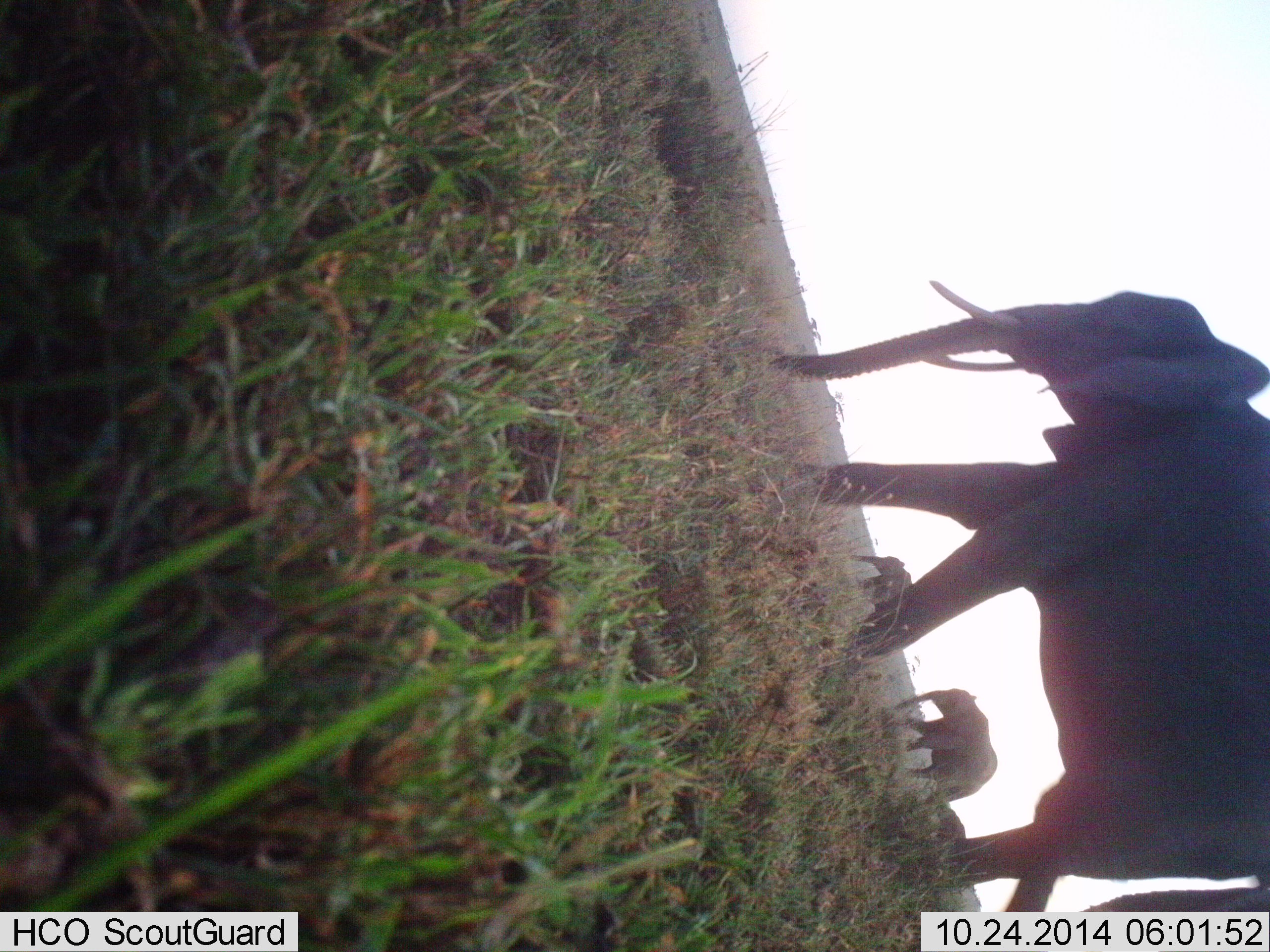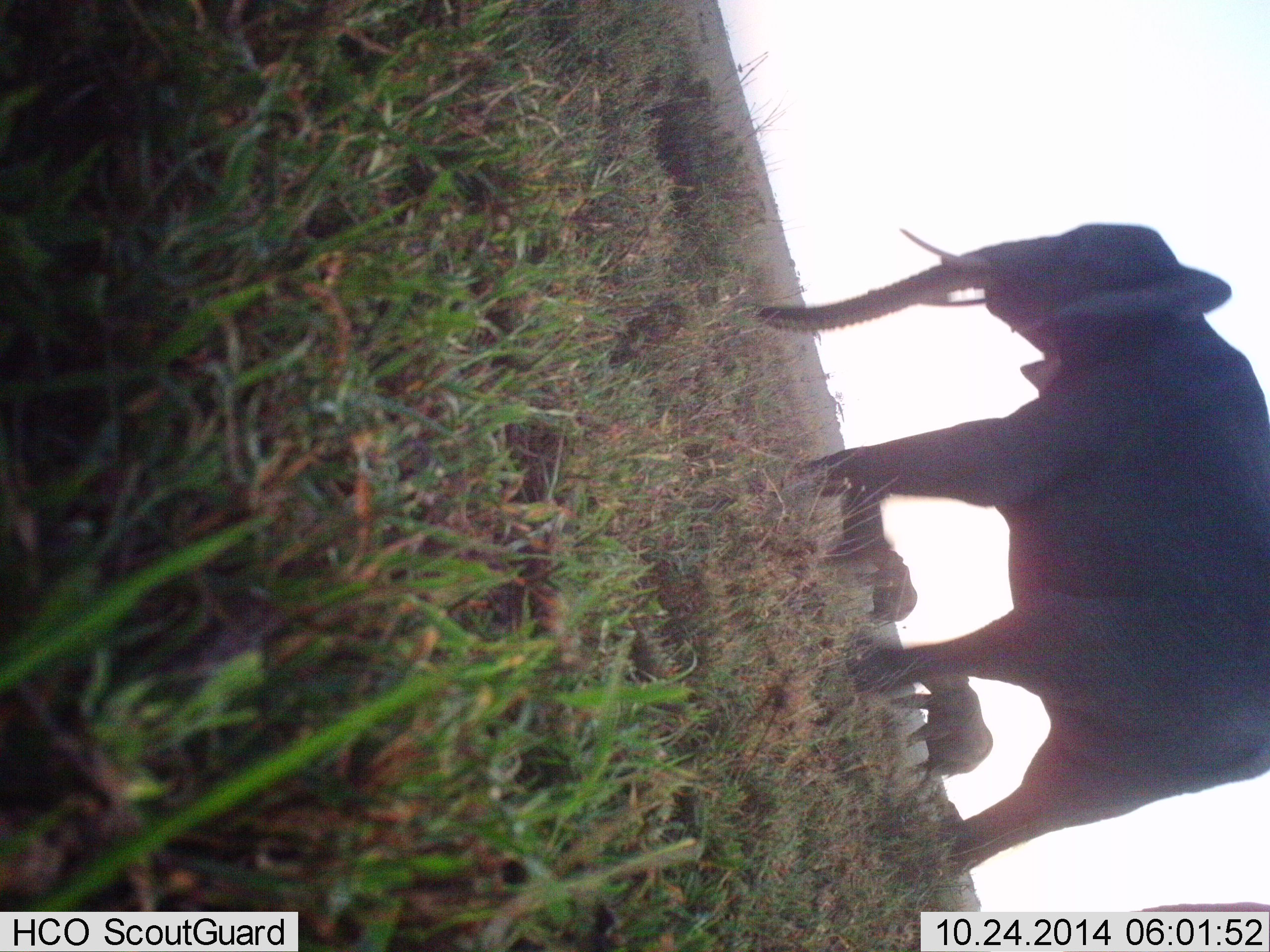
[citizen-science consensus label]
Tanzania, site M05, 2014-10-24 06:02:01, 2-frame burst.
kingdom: Animalia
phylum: Chordata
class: Mammalia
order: Proboscidea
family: Elephantidae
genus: Loxodonta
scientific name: Loxodonta africana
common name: african bush elephant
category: elephant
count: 3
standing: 0%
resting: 0%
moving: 100%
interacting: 0%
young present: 40%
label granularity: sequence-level